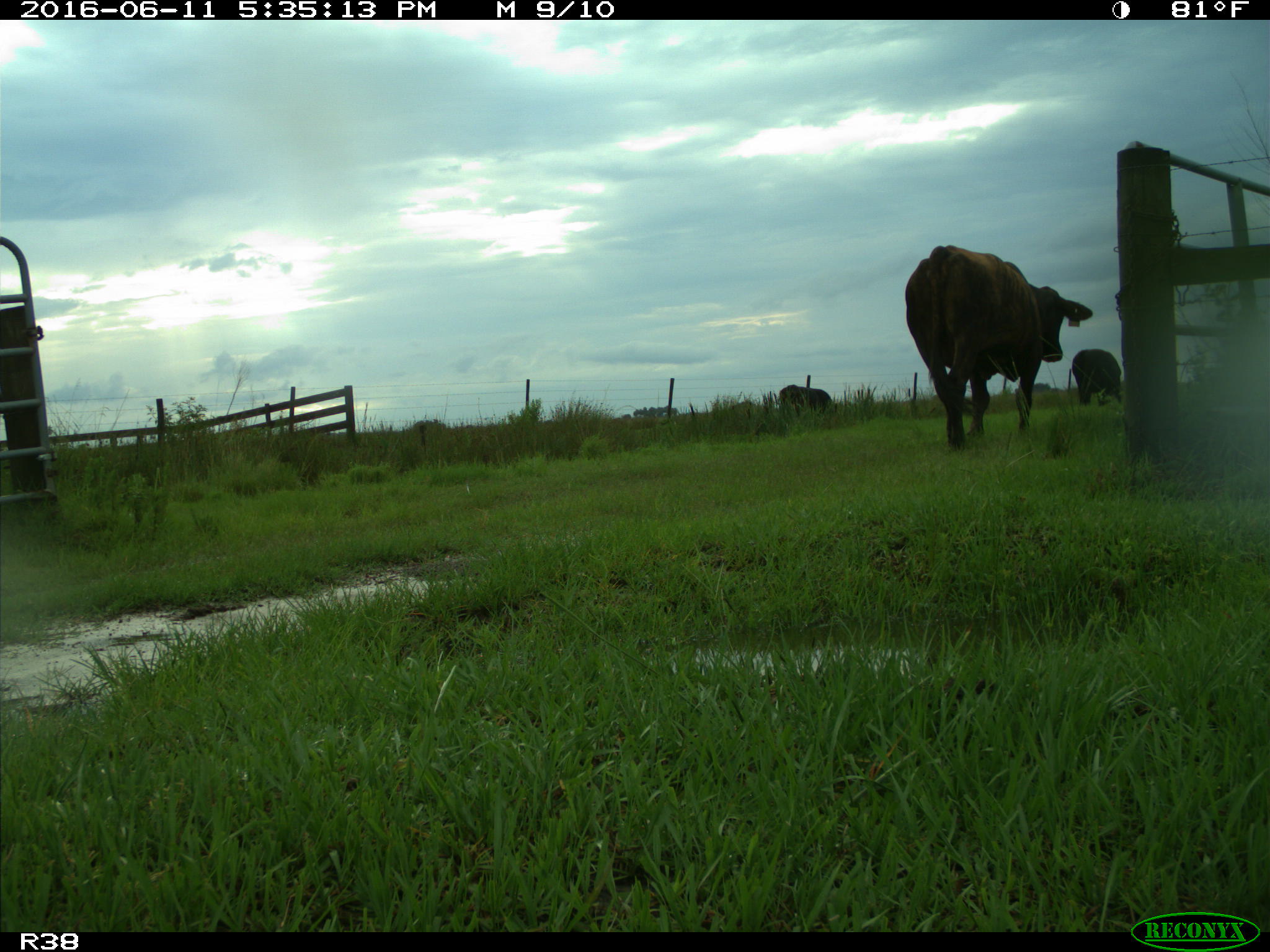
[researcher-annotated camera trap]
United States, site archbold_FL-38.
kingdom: Animalia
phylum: Chordata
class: Mammalia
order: Artiodactyla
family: Bovidae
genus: Bos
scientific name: Bos taurus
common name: domestic cow